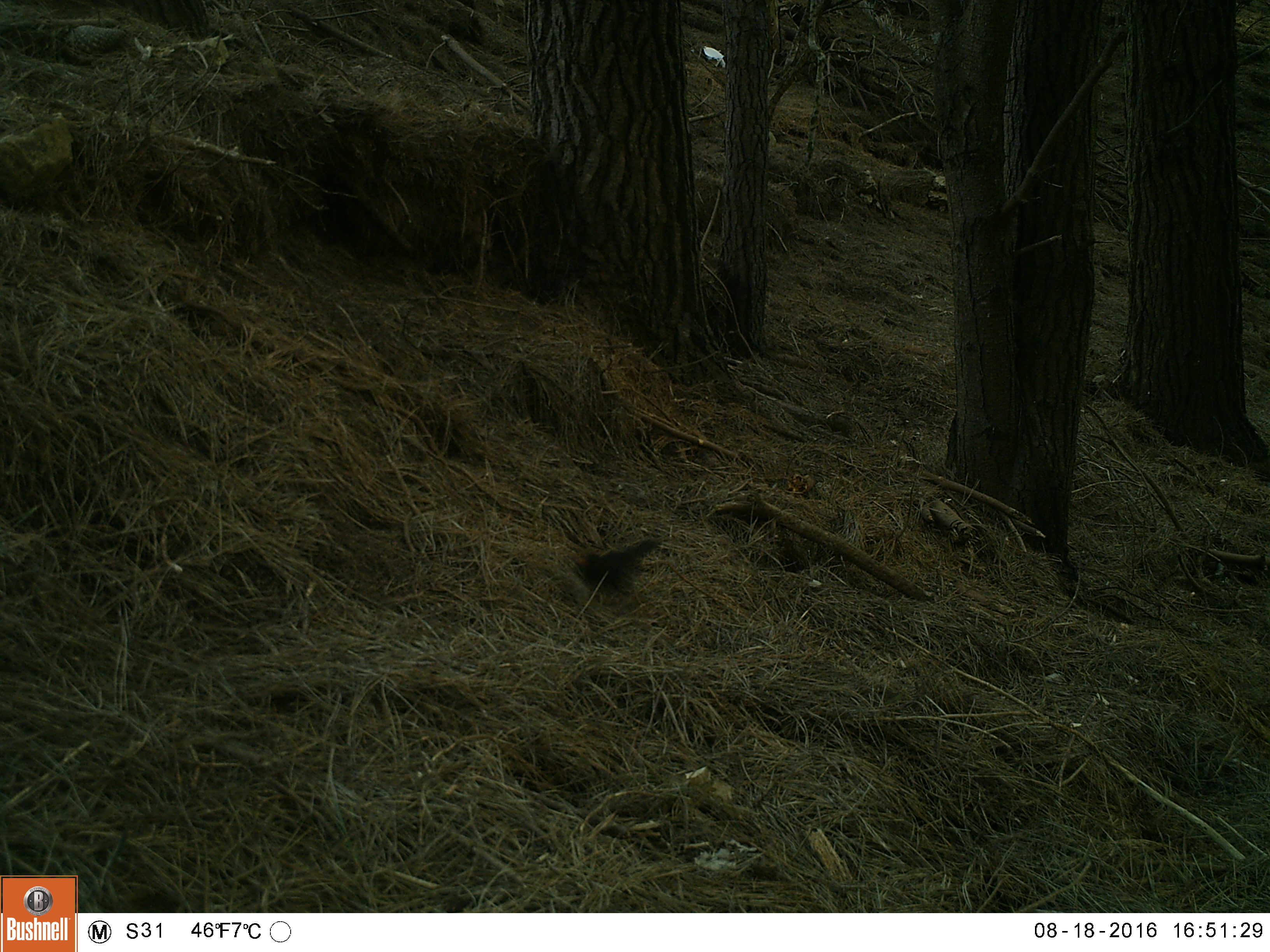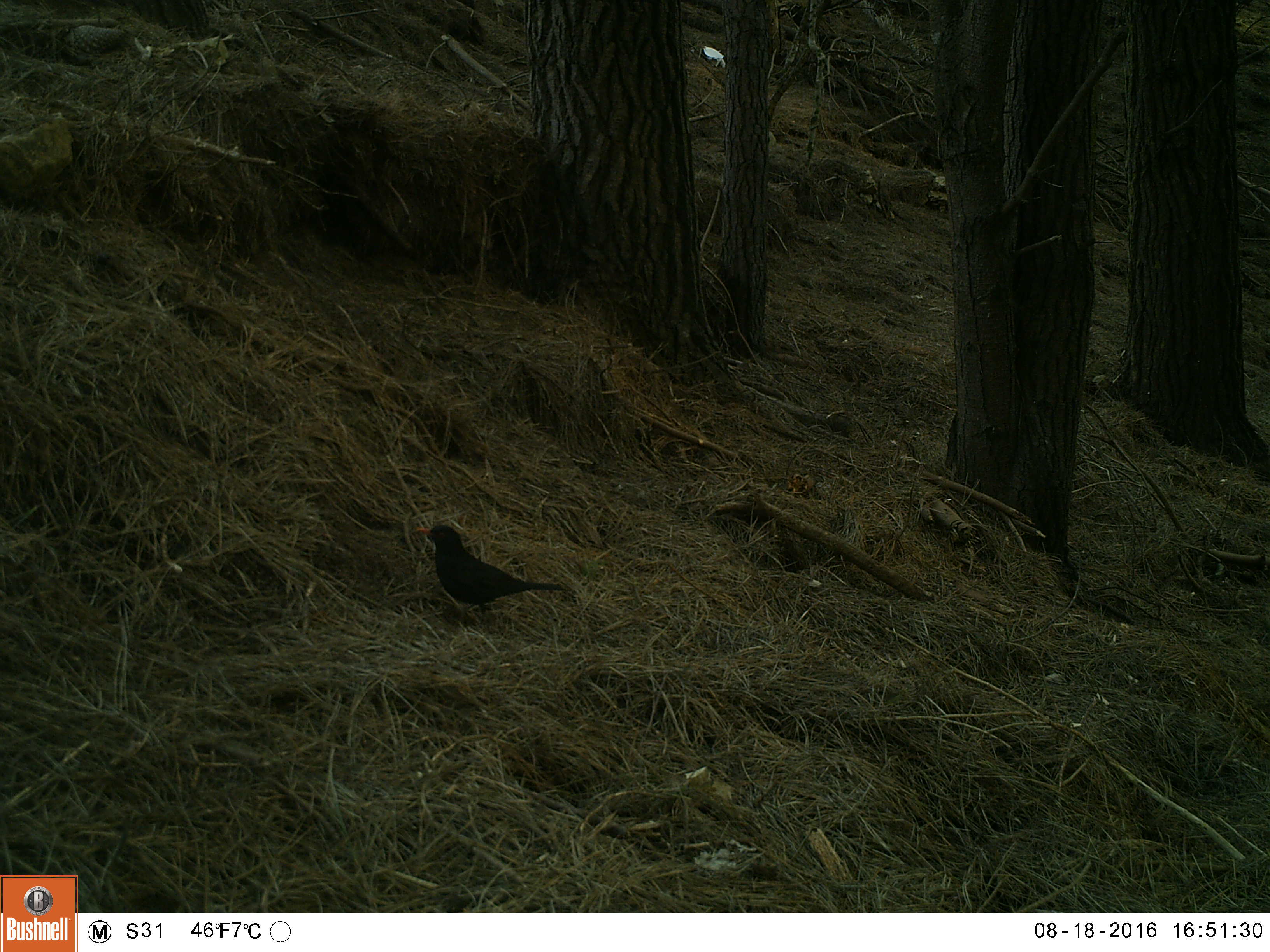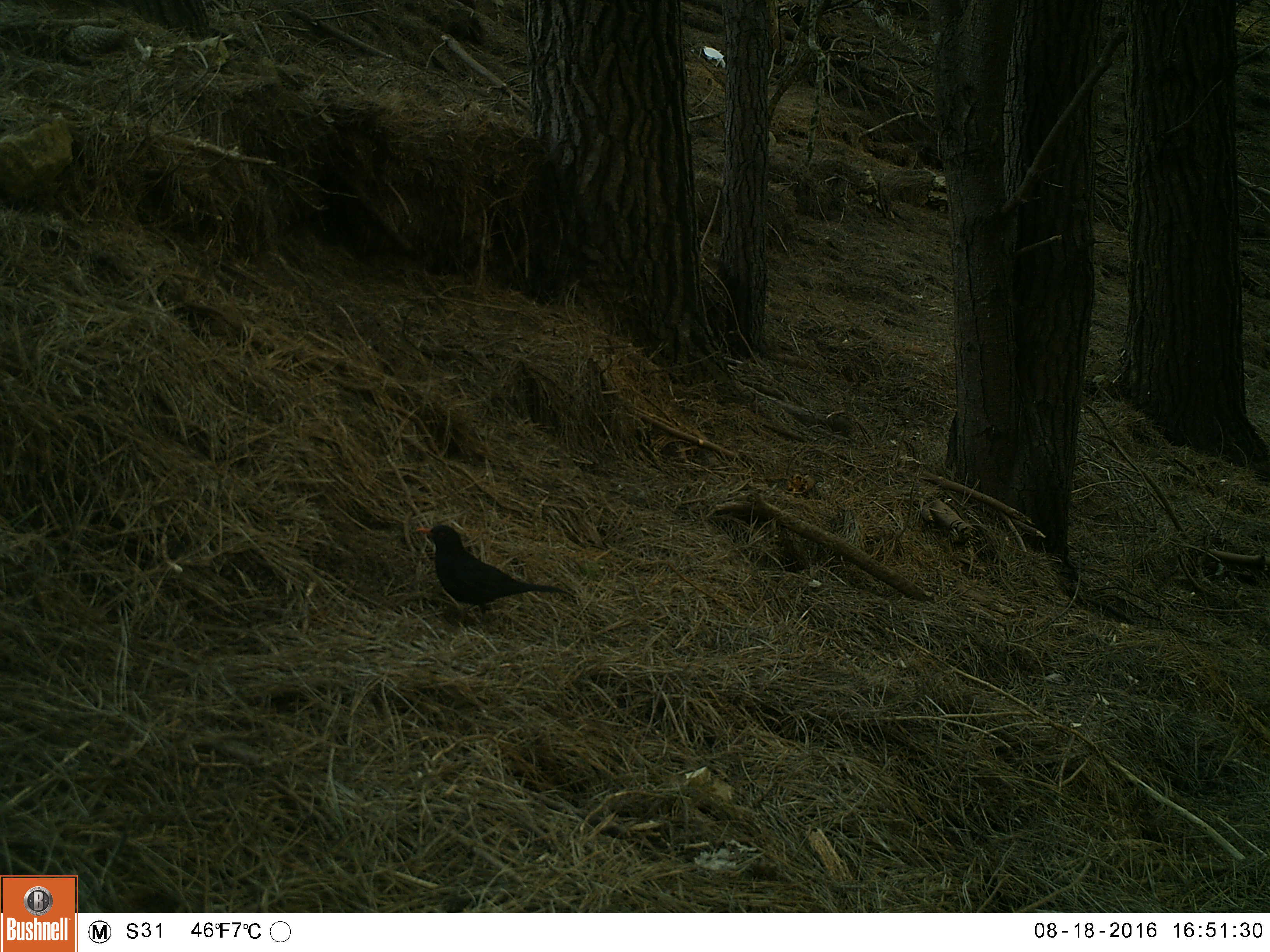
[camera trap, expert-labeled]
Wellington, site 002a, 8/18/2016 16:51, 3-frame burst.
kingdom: Animalia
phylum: Chordata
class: Aves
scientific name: Aves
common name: bird